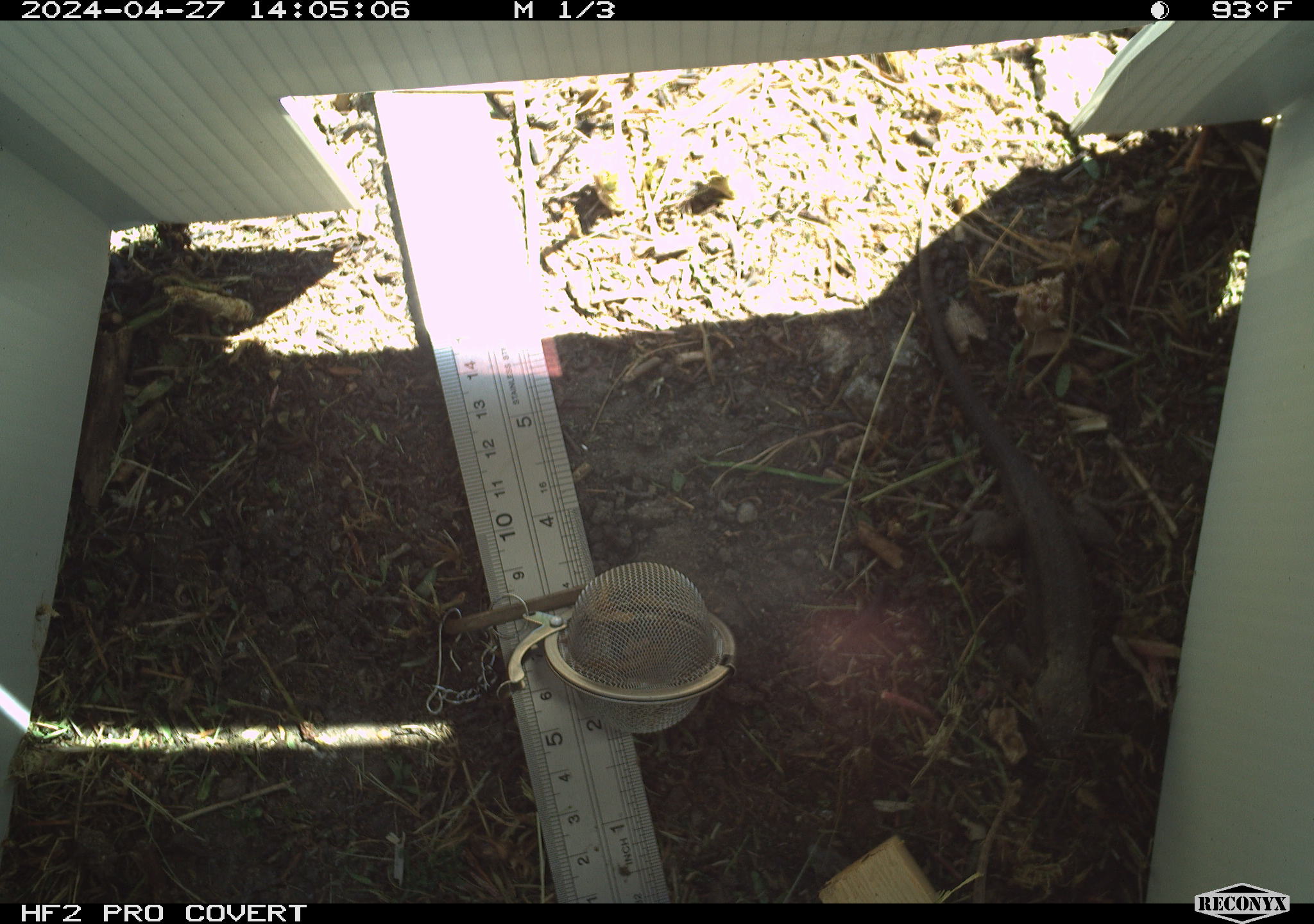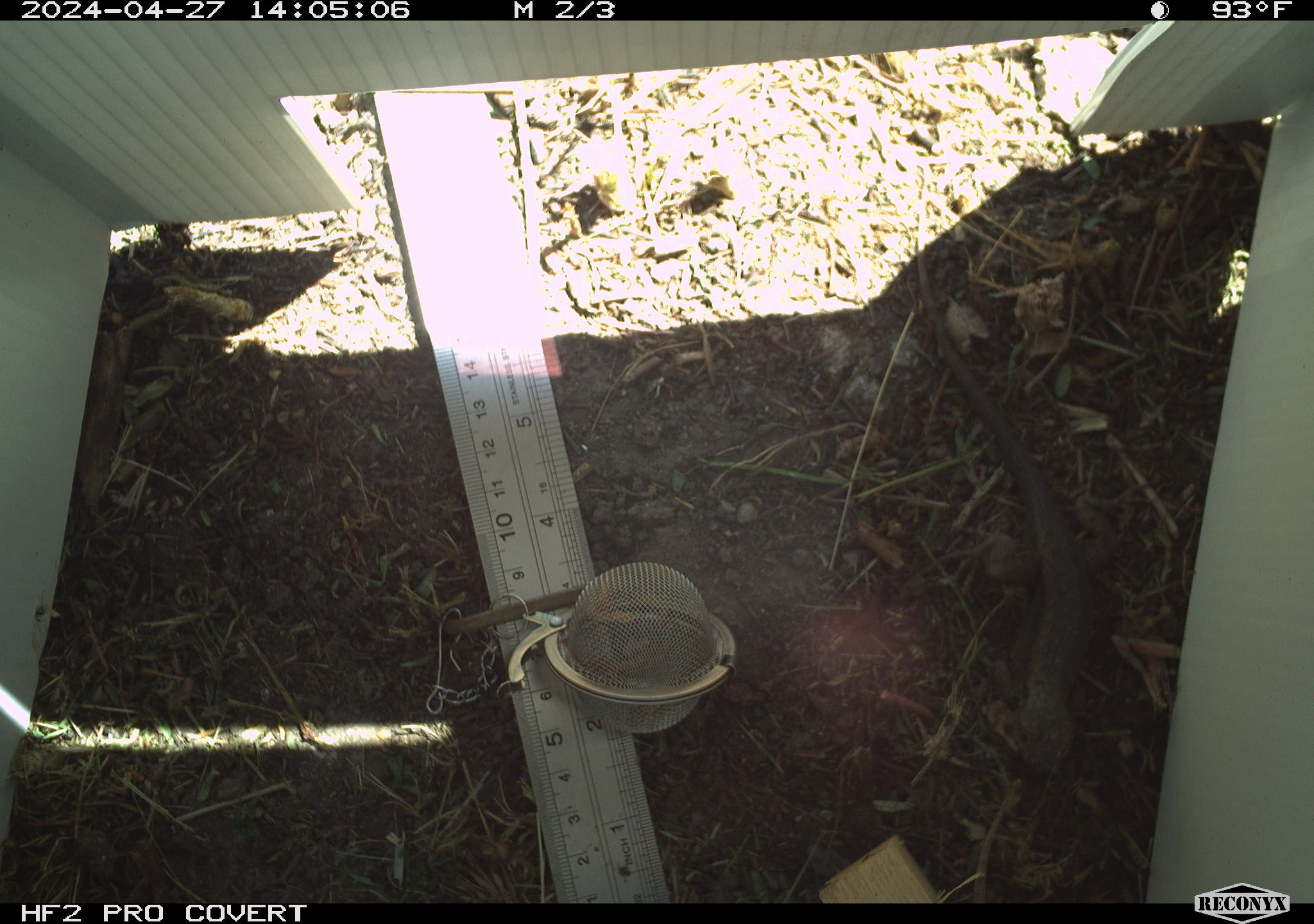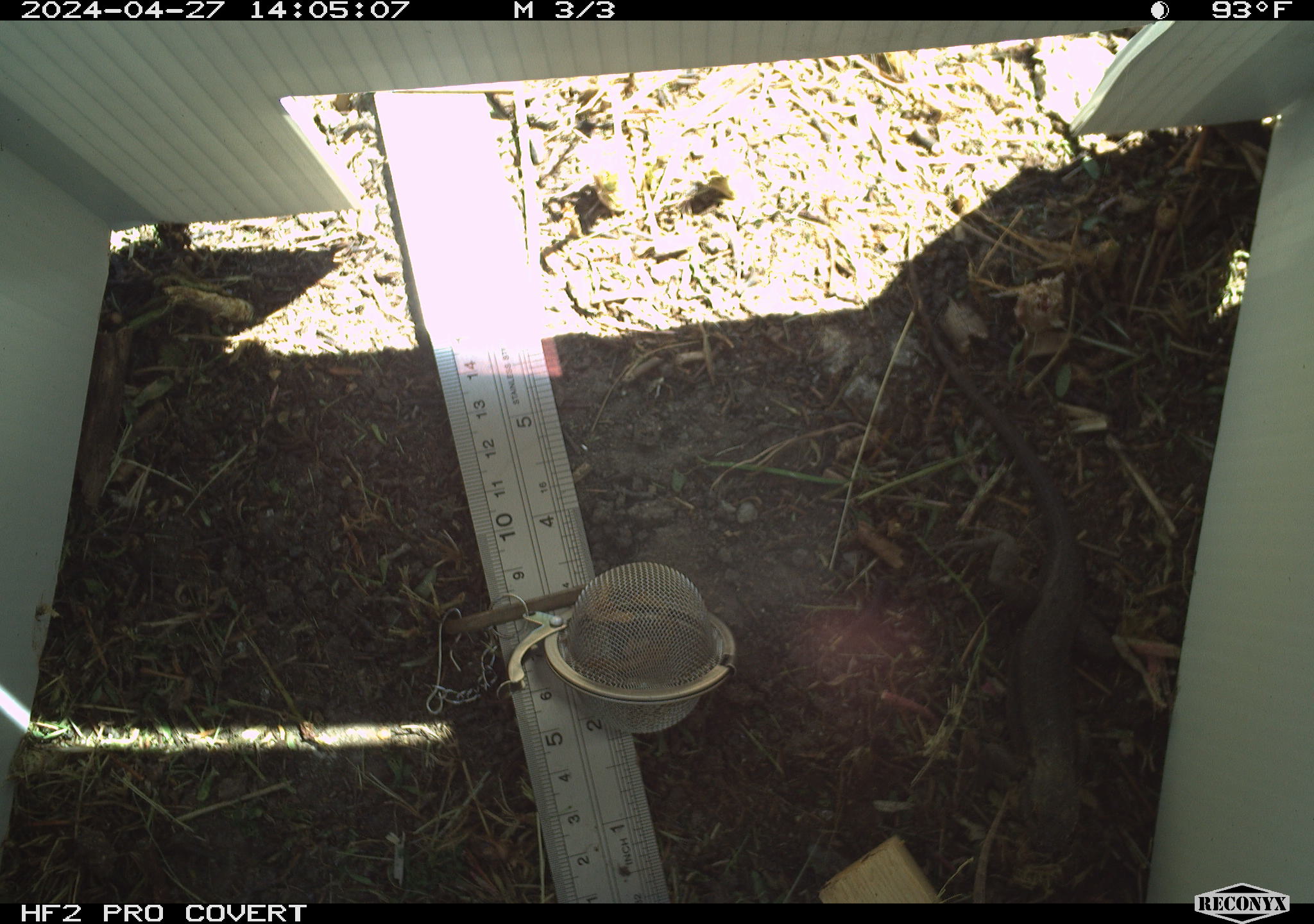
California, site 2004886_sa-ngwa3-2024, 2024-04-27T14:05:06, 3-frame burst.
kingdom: Animalia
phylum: Chordata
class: Reptilia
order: Squamata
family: Phrynosomatidae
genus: Sceloporus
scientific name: Sceloporus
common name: spiny lizards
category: sceloporus species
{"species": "sceloporus species (spiny lizards) (Sceloporus)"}